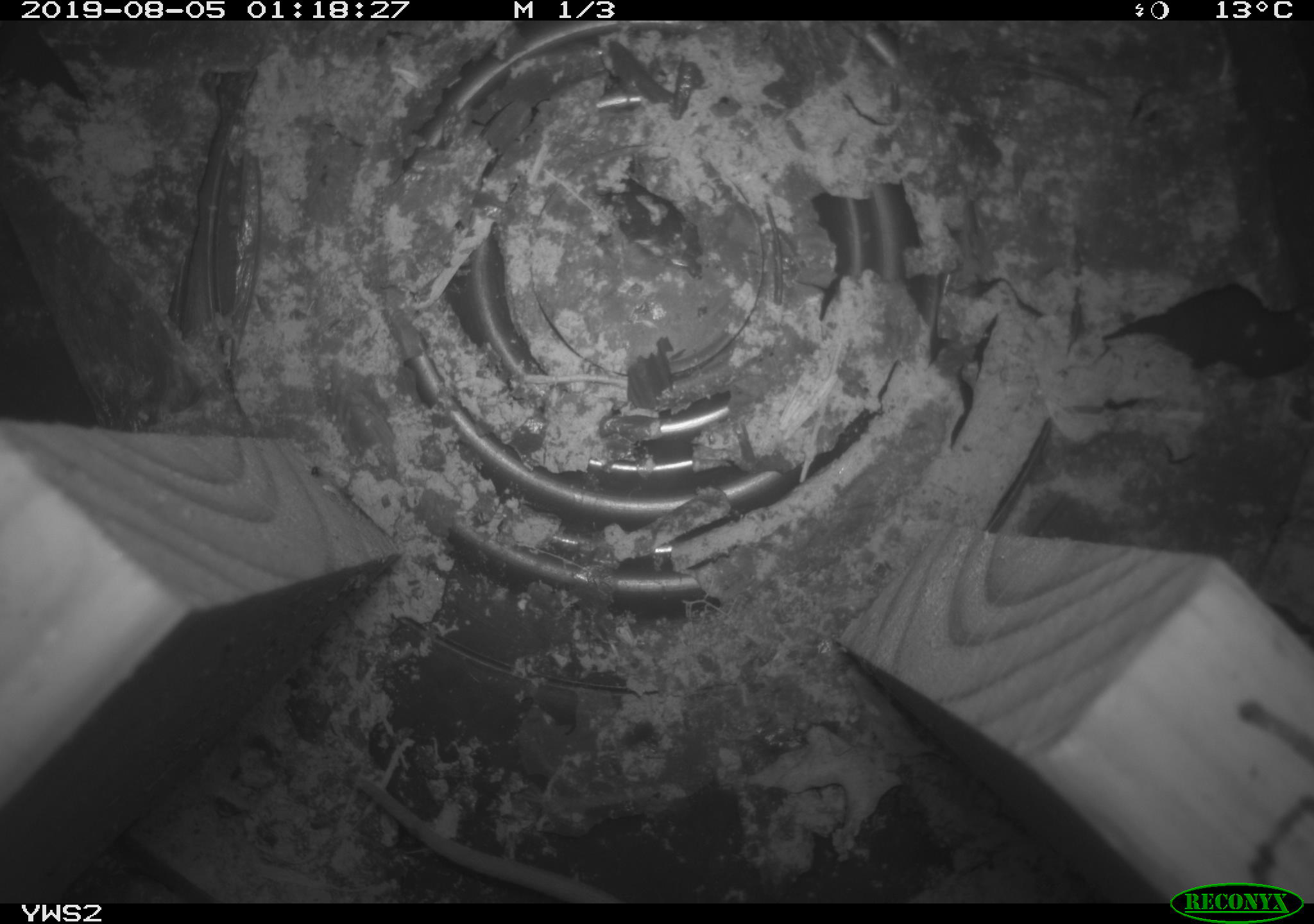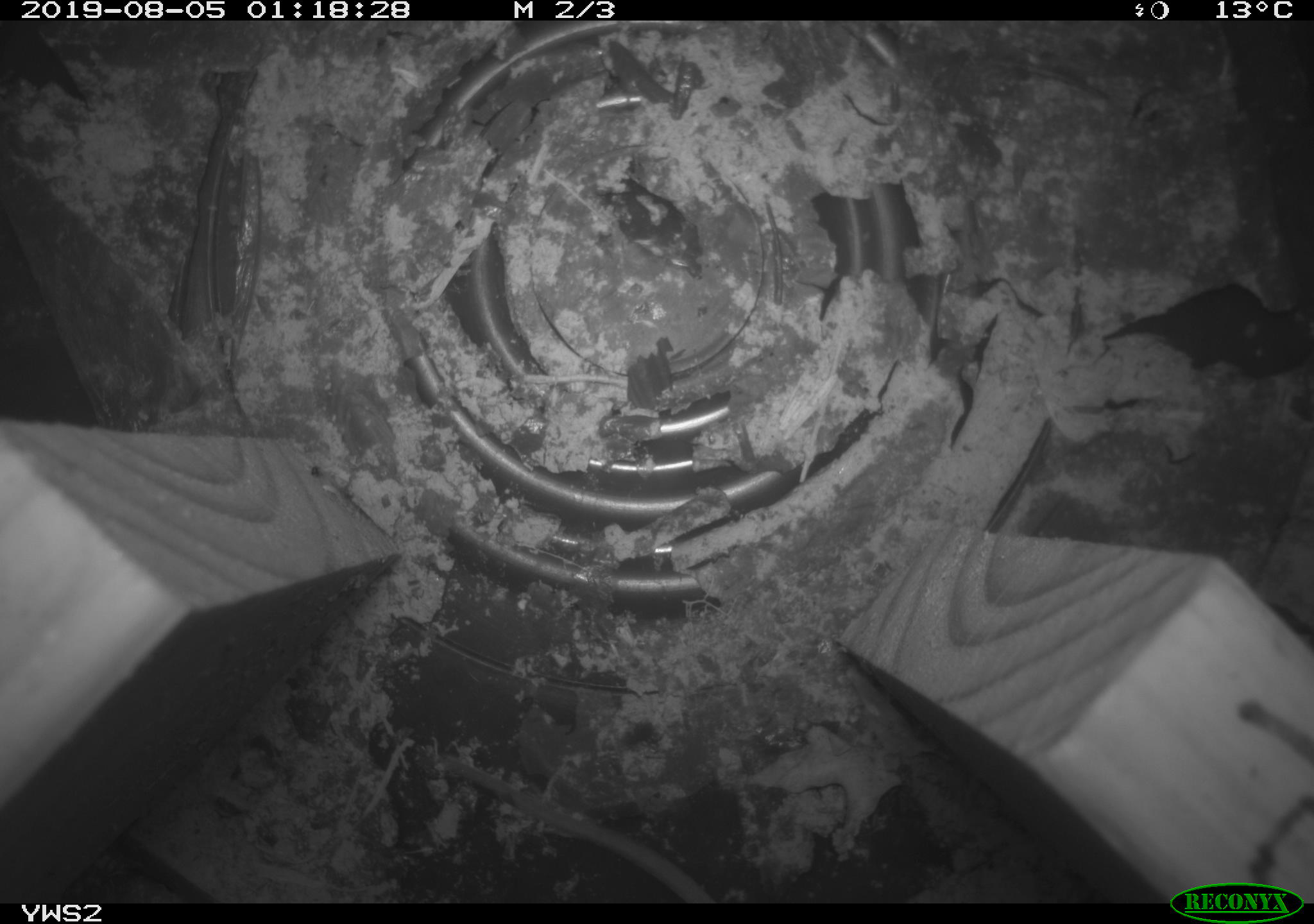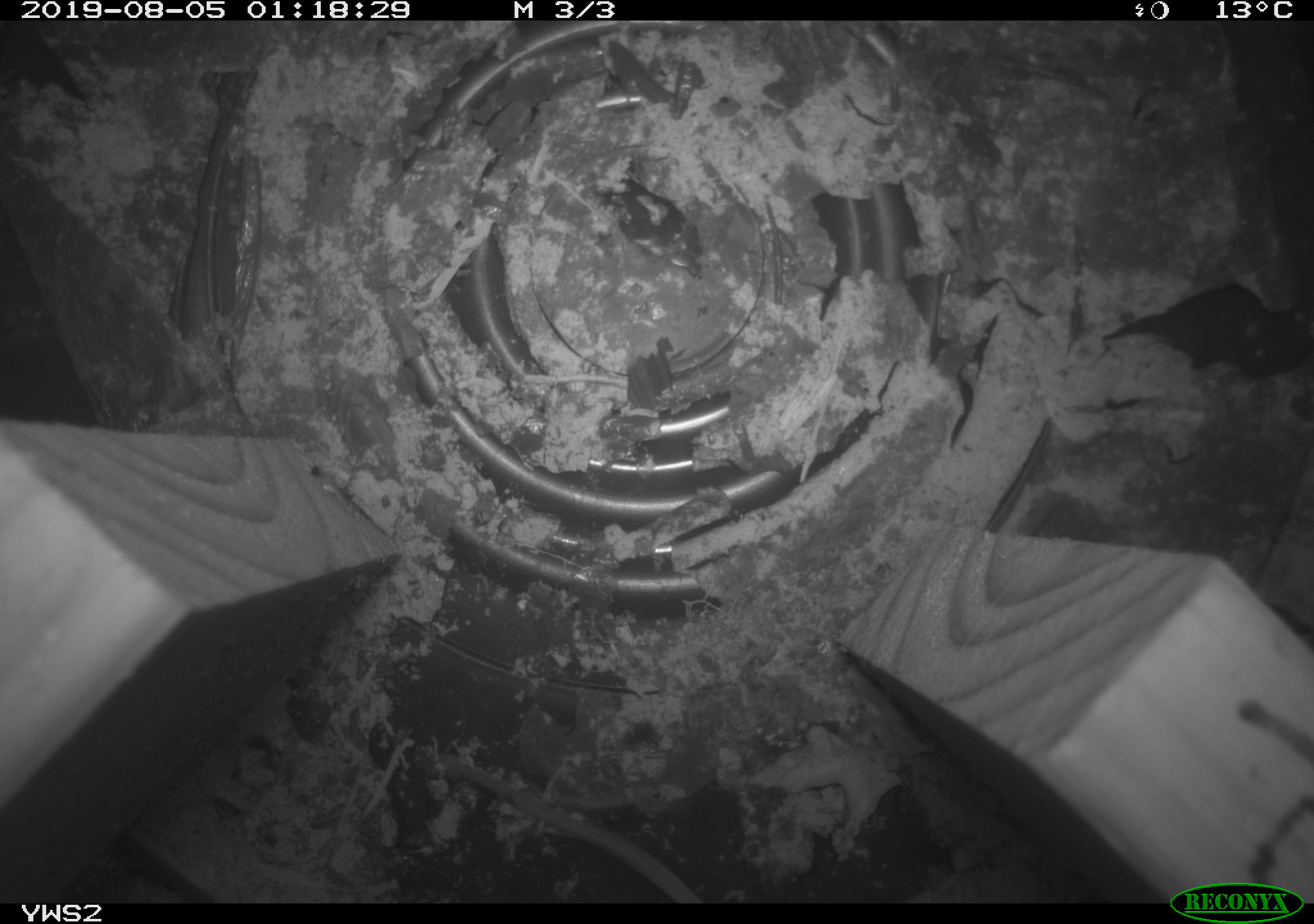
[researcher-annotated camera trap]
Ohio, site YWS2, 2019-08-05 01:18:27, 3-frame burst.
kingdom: Animalia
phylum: Chordata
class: Mammalia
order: Rodentia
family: Cricetidae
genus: Peromyscus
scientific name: Peromyscus leucopus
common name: white-footed mouse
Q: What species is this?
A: White-footed mouse (Peromyscus leucopus).